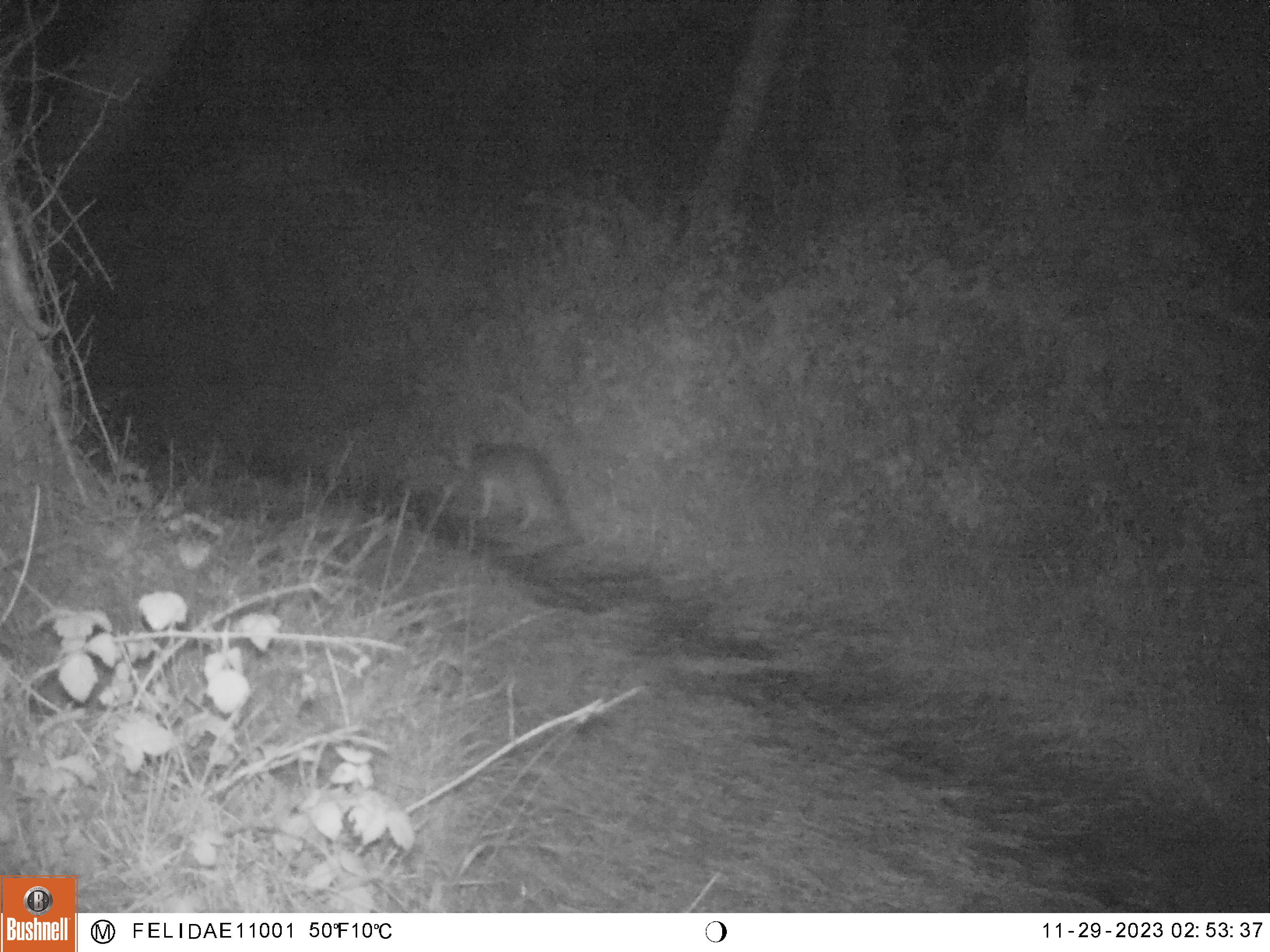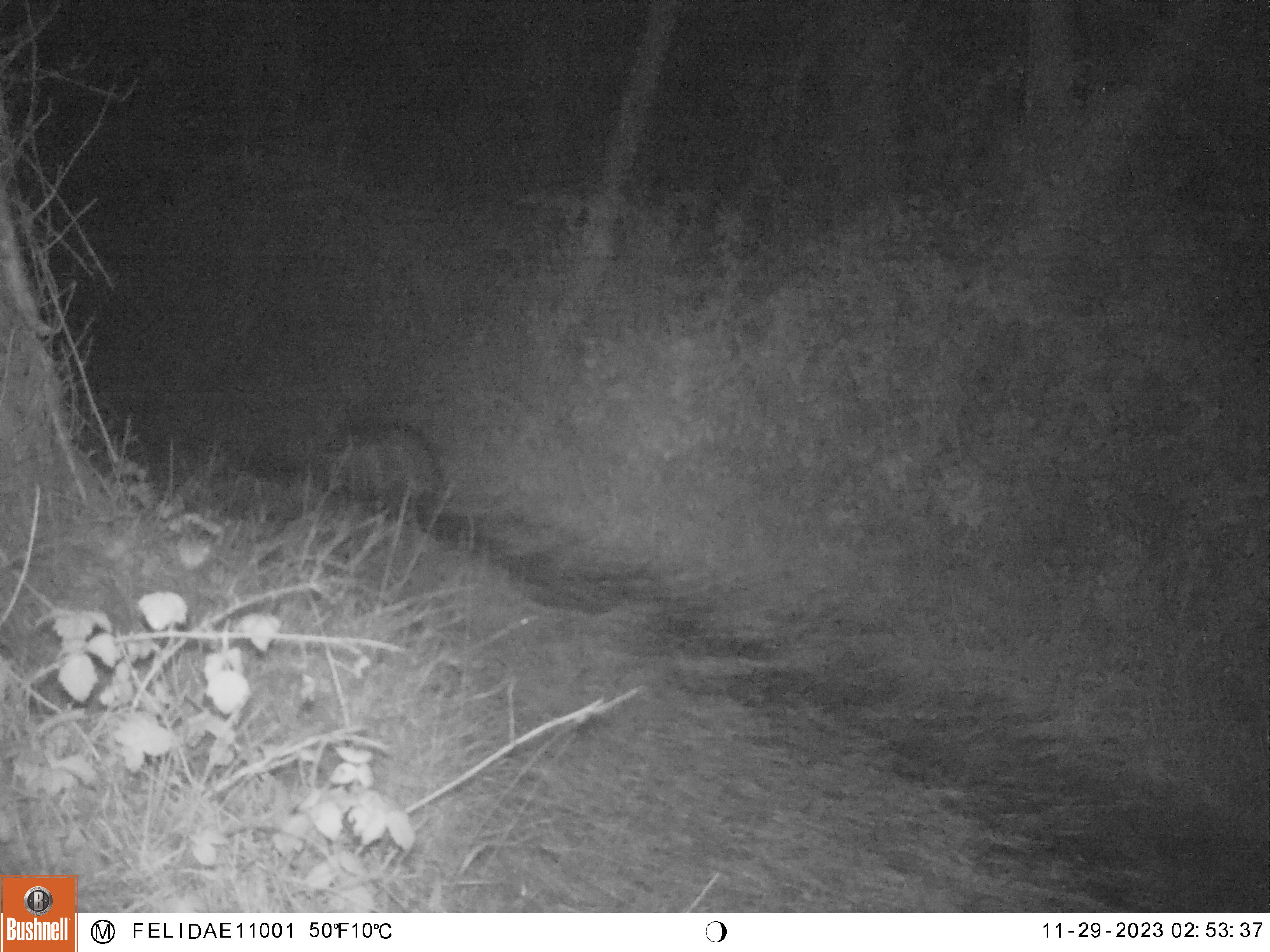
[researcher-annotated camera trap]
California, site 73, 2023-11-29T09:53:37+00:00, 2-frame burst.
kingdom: Animalia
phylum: Chordata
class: Mammalia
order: Carnivora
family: Canidae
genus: Urocyon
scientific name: Urocyon cinereoargenteus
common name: gray fox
Gray fox (Urocyon cinereoargenteus).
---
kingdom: Animalia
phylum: Chordata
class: Mammalia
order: Didelphimorphia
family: Didelphidae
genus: Didelphis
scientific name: Didelphis virginiana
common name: virginia opossum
Virginia opossum (Didelphis virginiana).